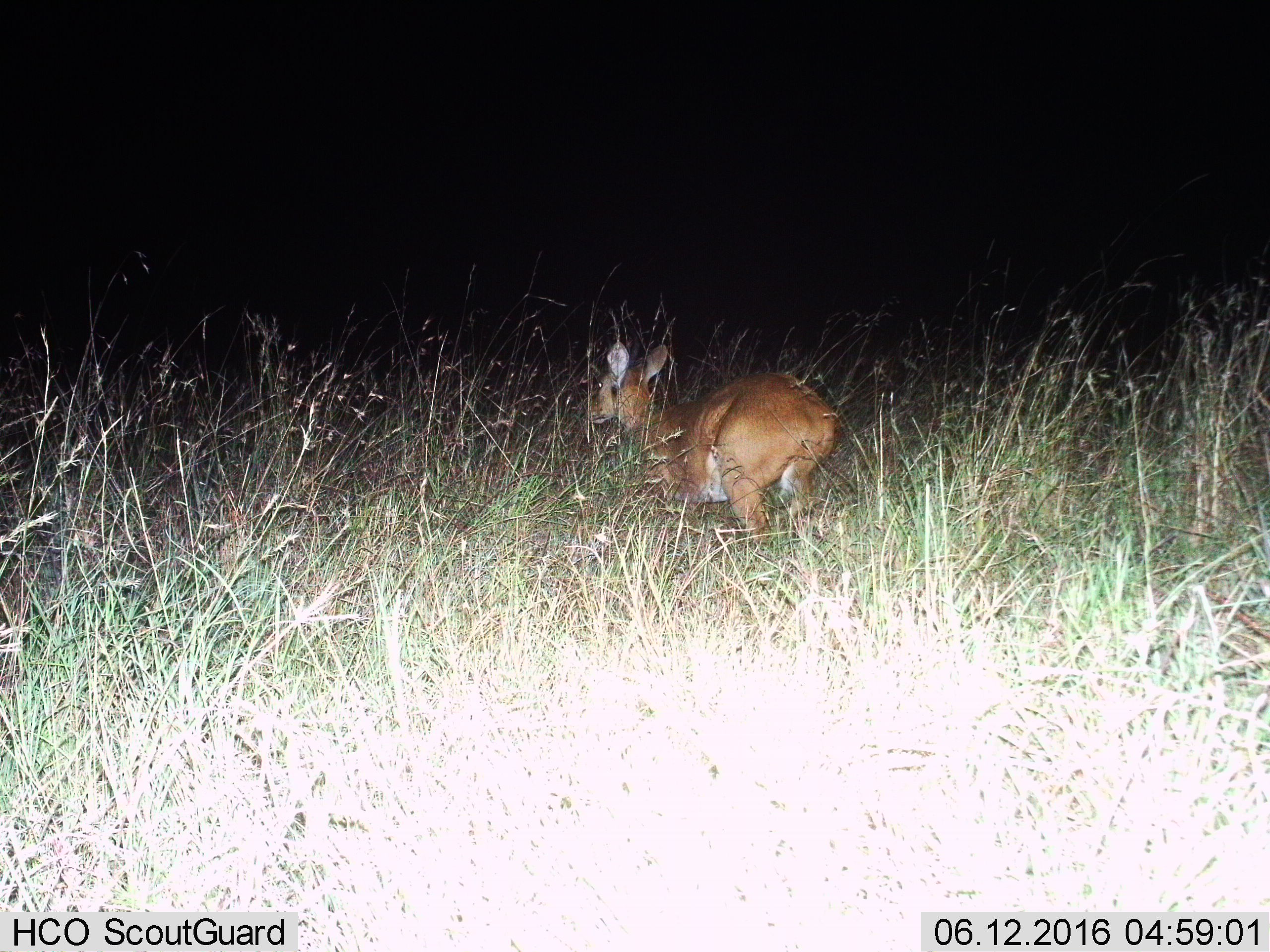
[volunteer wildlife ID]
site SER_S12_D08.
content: unidentified animal